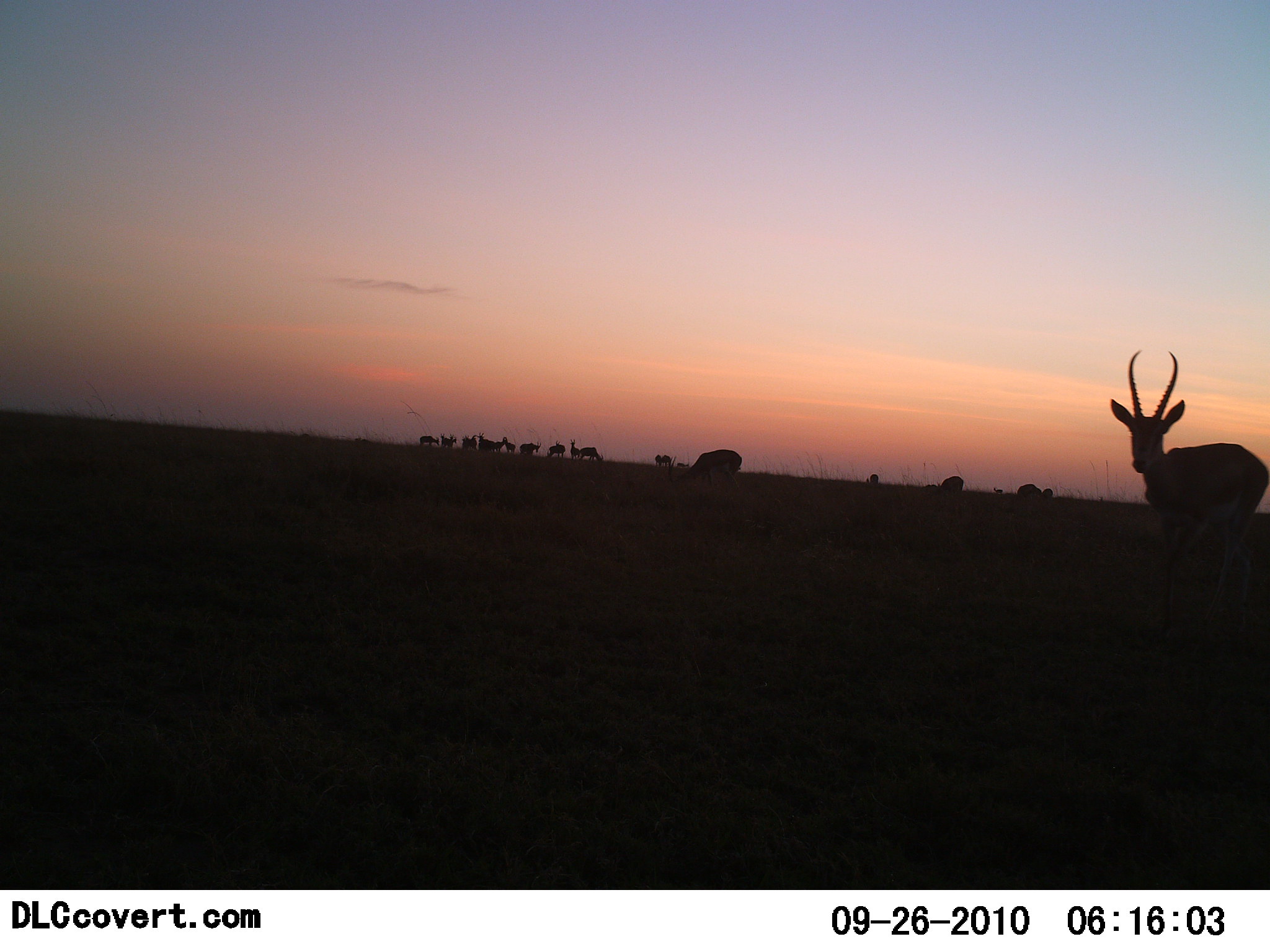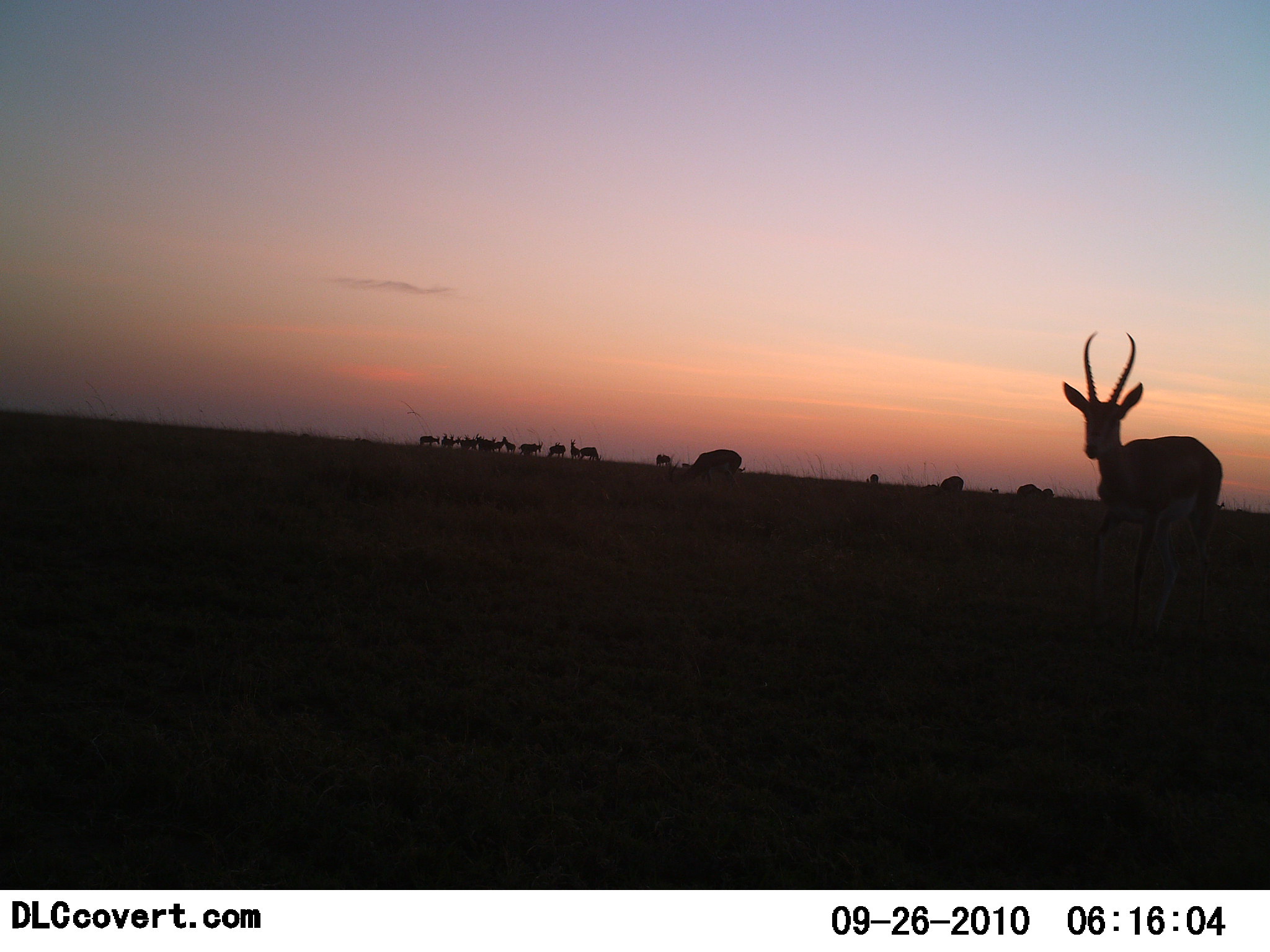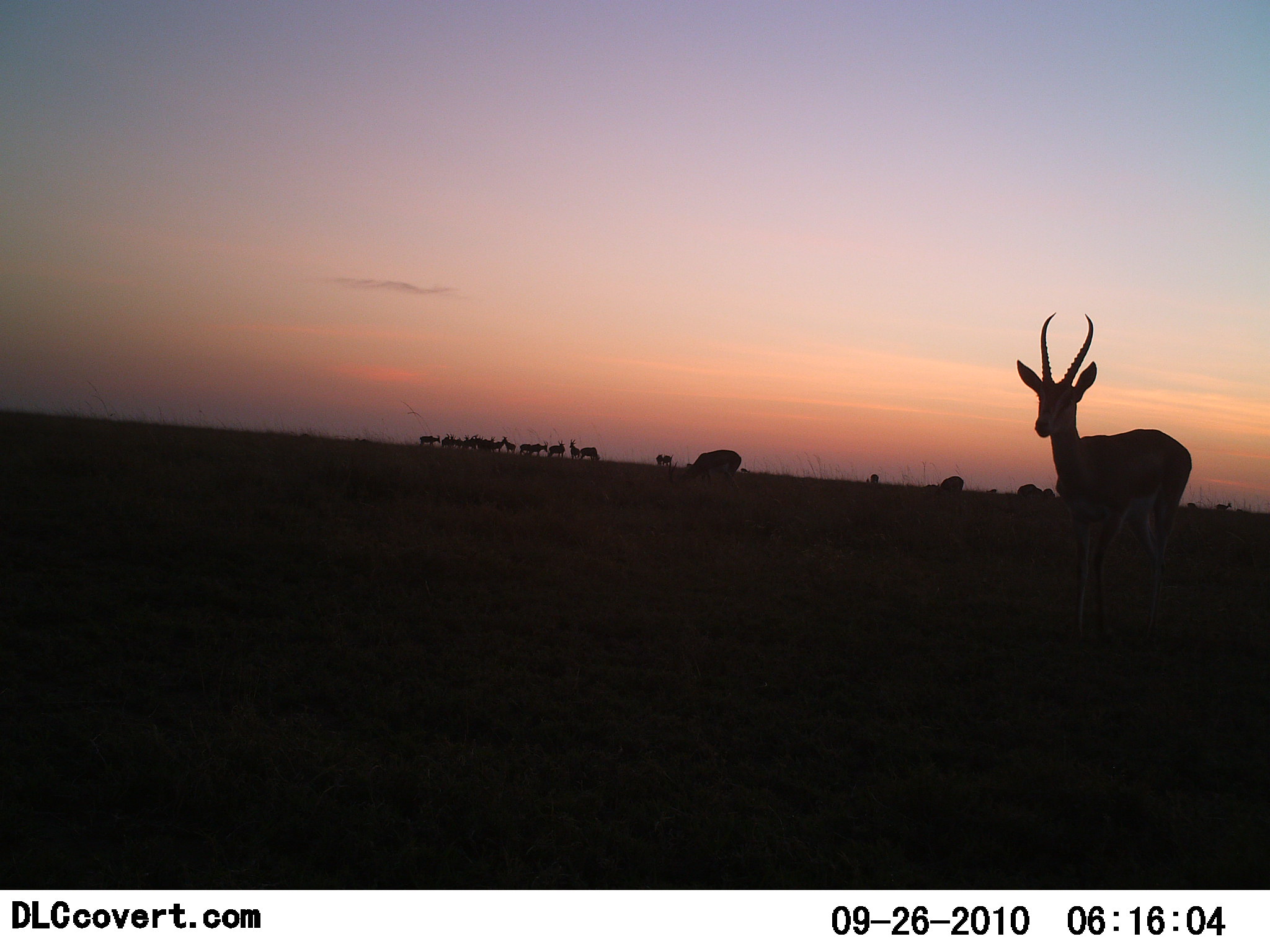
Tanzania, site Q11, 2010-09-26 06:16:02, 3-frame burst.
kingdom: Animalia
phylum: Chordata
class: Mammalia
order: Artiodactyla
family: Bovidae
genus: Nanger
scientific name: Nanger granti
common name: grant's gazelle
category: gazellegrants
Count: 11-50.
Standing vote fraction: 67%.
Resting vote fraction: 0%.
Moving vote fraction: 47%.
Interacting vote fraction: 7%.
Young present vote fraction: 0%.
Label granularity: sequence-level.